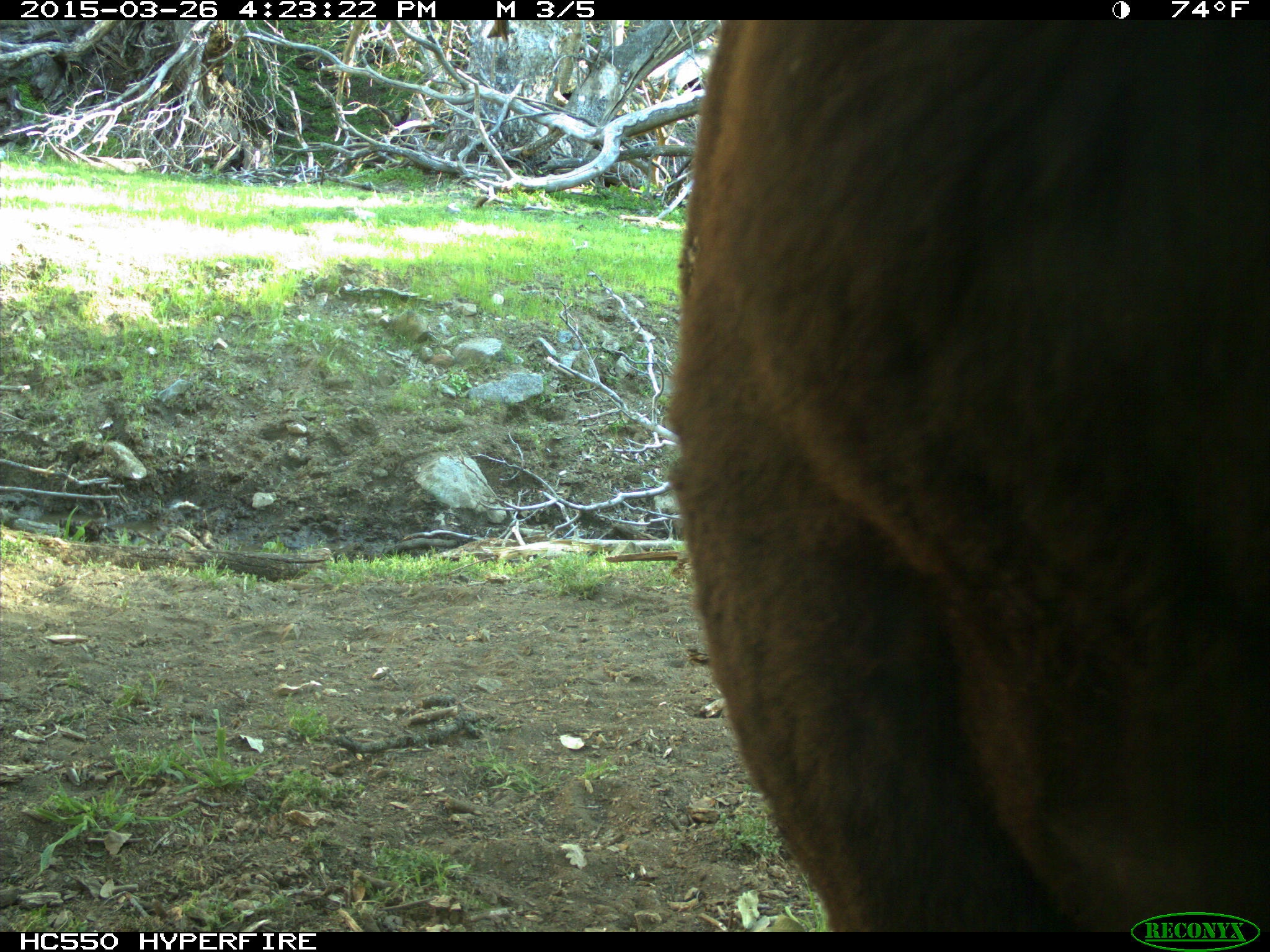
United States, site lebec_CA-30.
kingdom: Animalia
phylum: Chordata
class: Mammalia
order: Artiodactyla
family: Bovidae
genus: Bos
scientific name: Bos taurus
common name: domestic cow